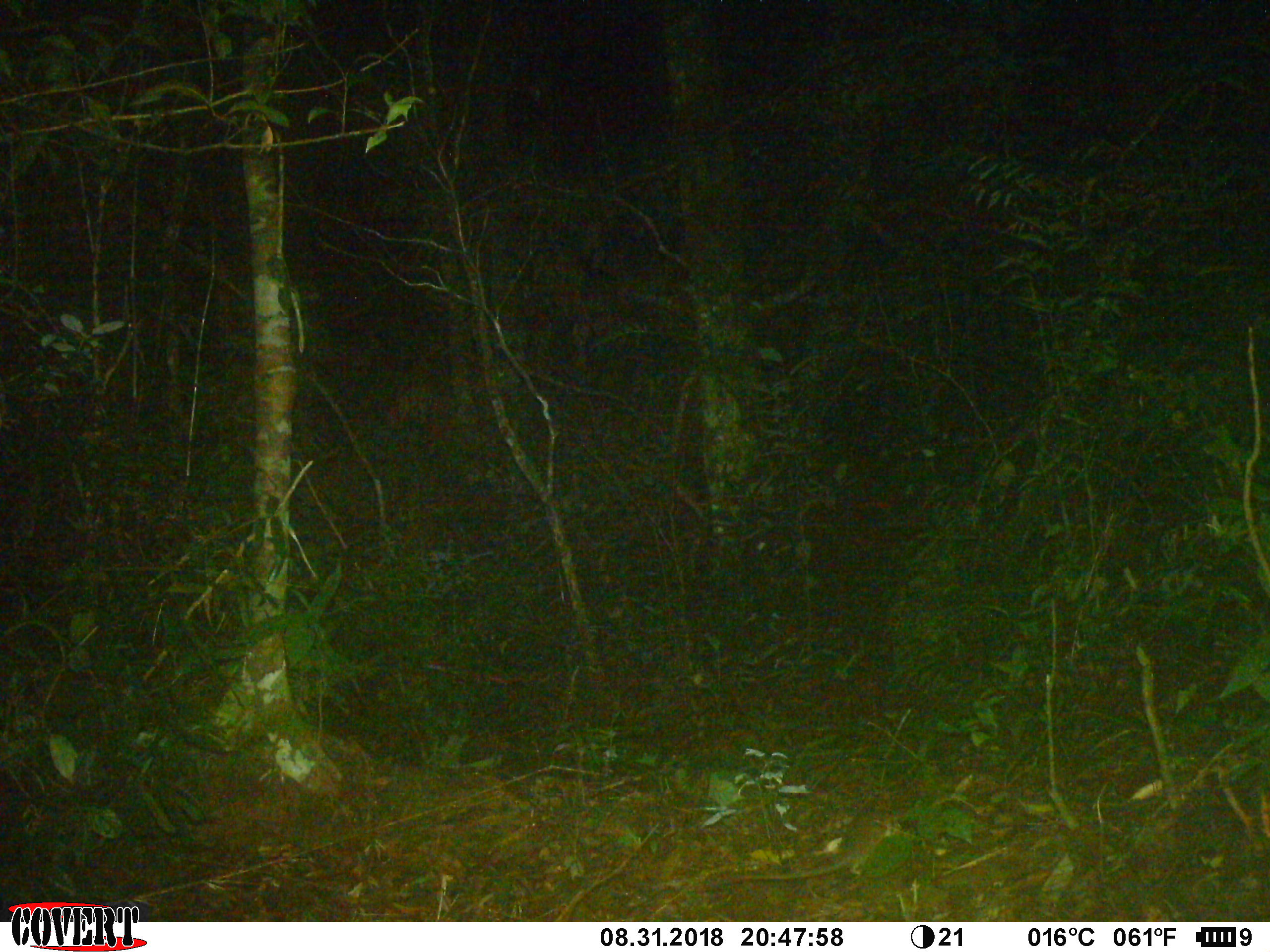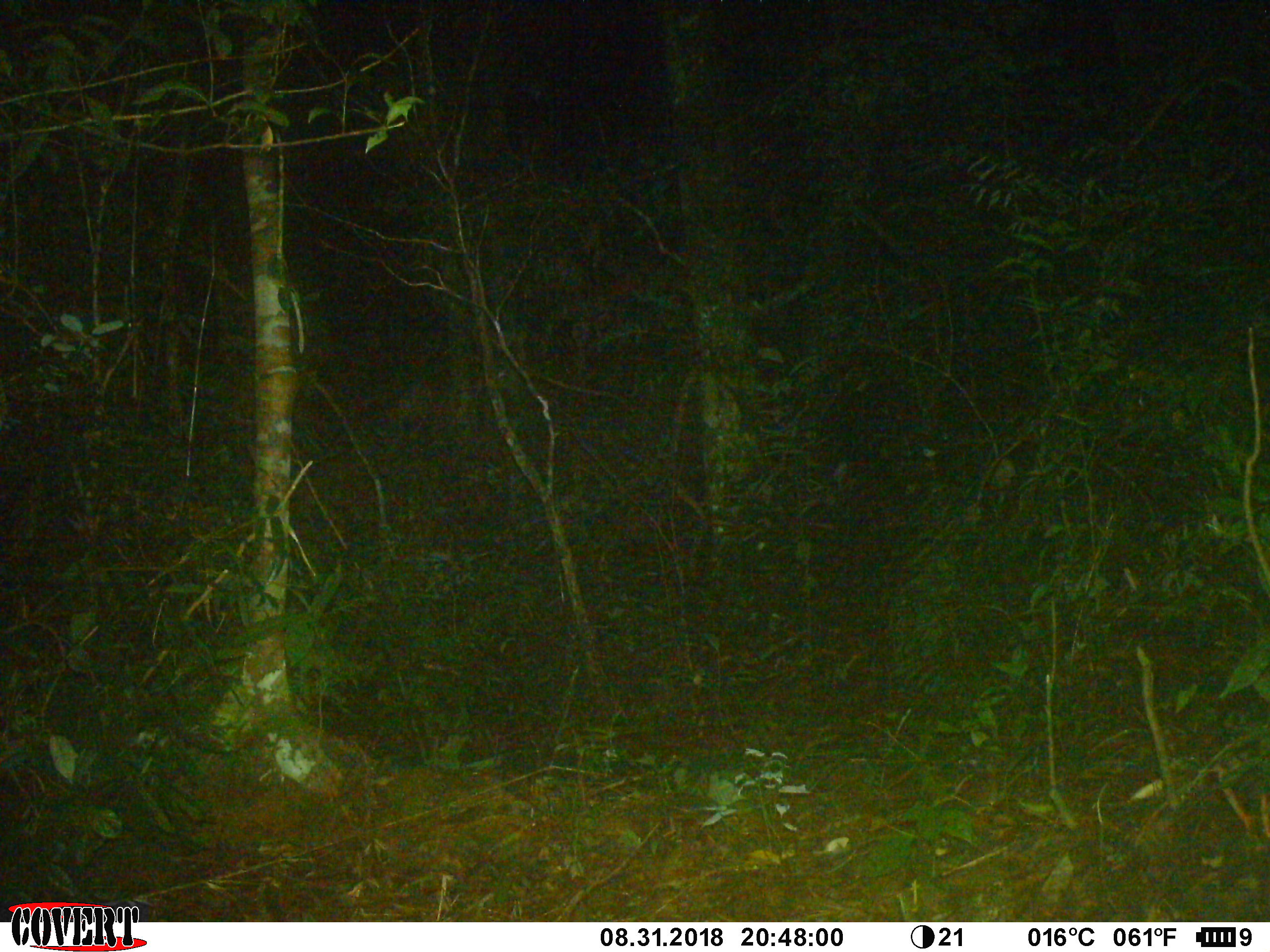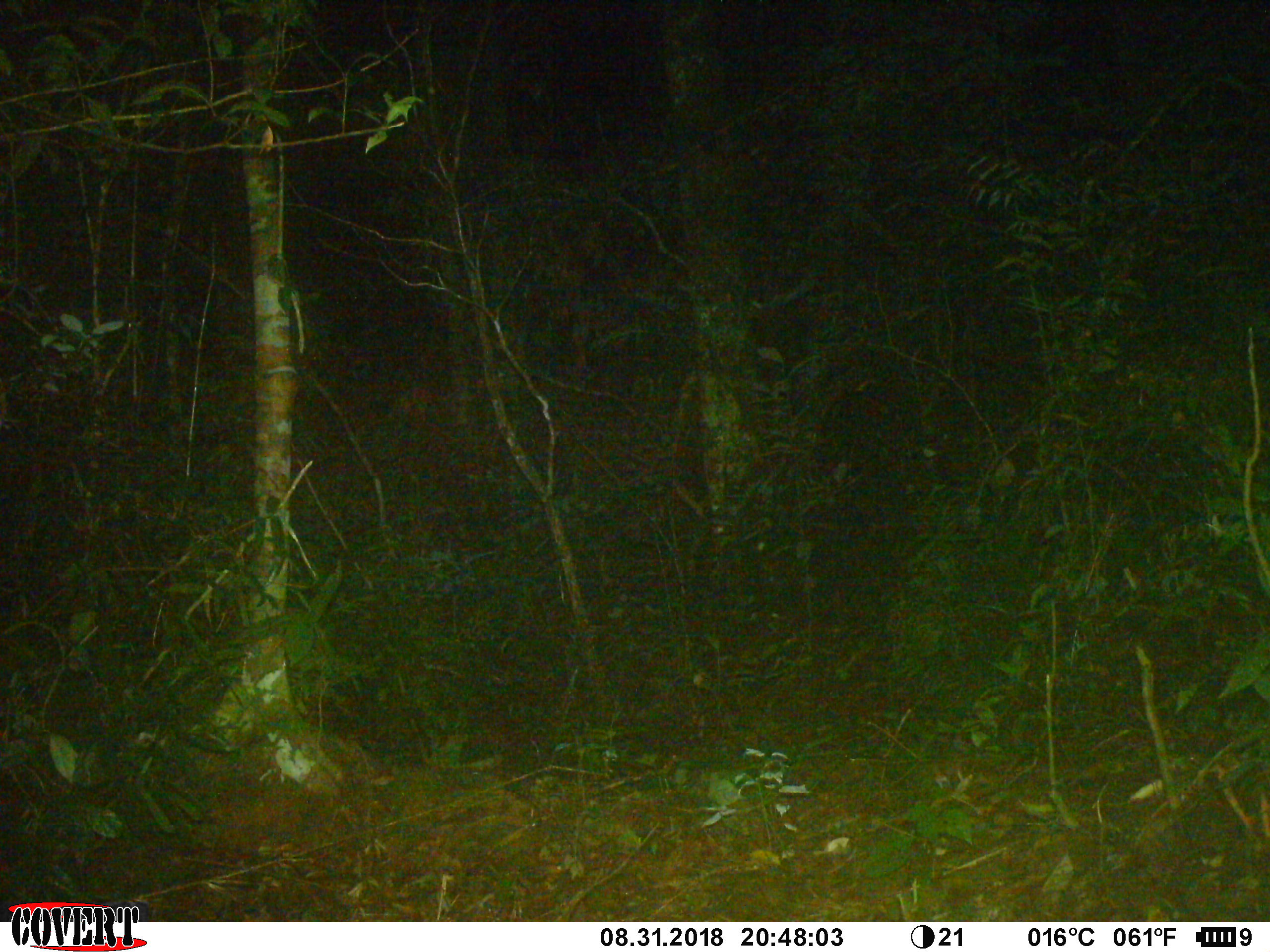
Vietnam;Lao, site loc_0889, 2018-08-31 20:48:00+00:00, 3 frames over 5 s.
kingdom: Animalia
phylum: Chordata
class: Mammalia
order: Rodentia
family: Muridae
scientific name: Muridae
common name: old-world mice and rats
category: unidentified murid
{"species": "unidentified murid (old-world mice and rats) (Muridae)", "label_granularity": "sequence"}